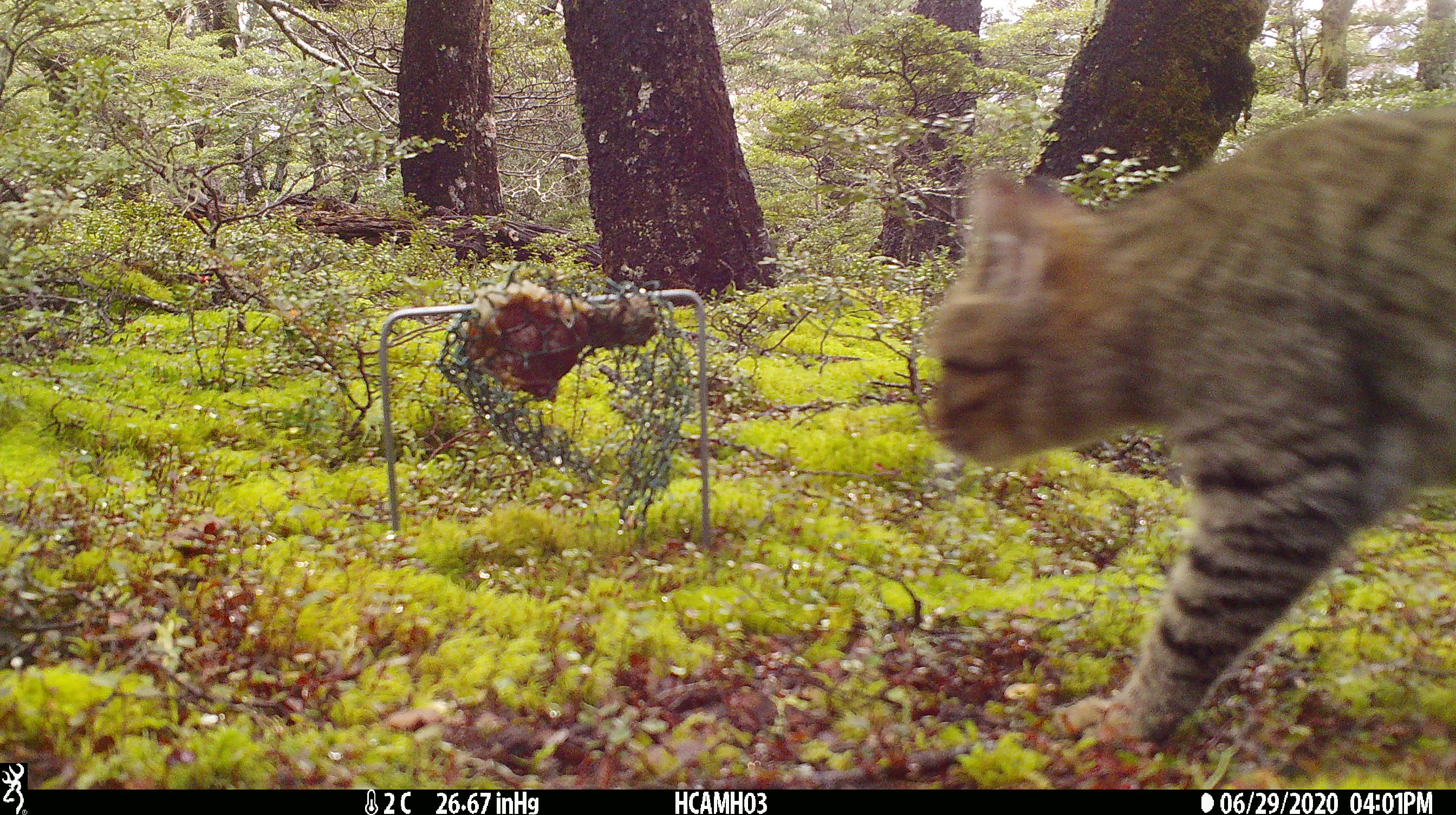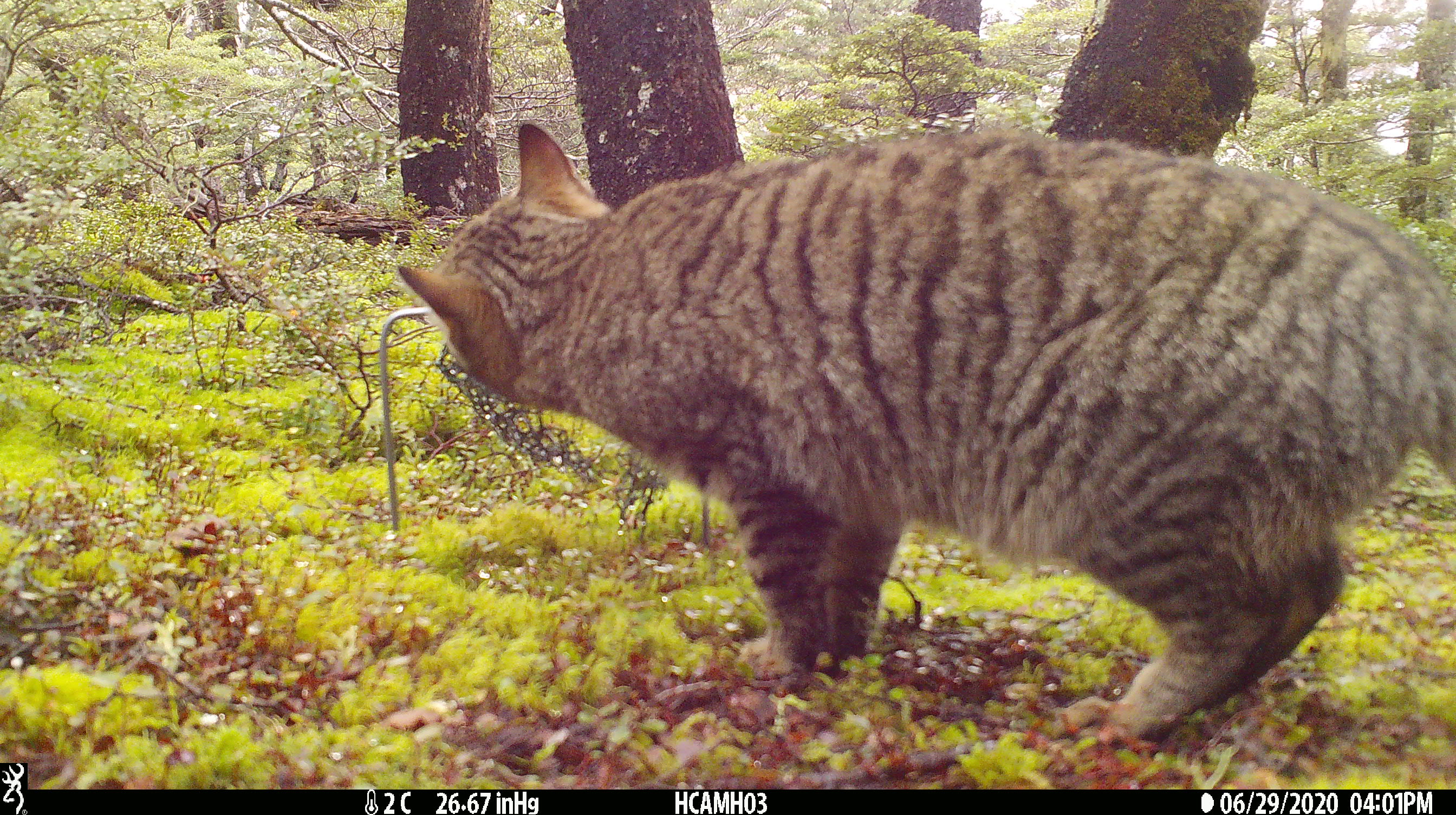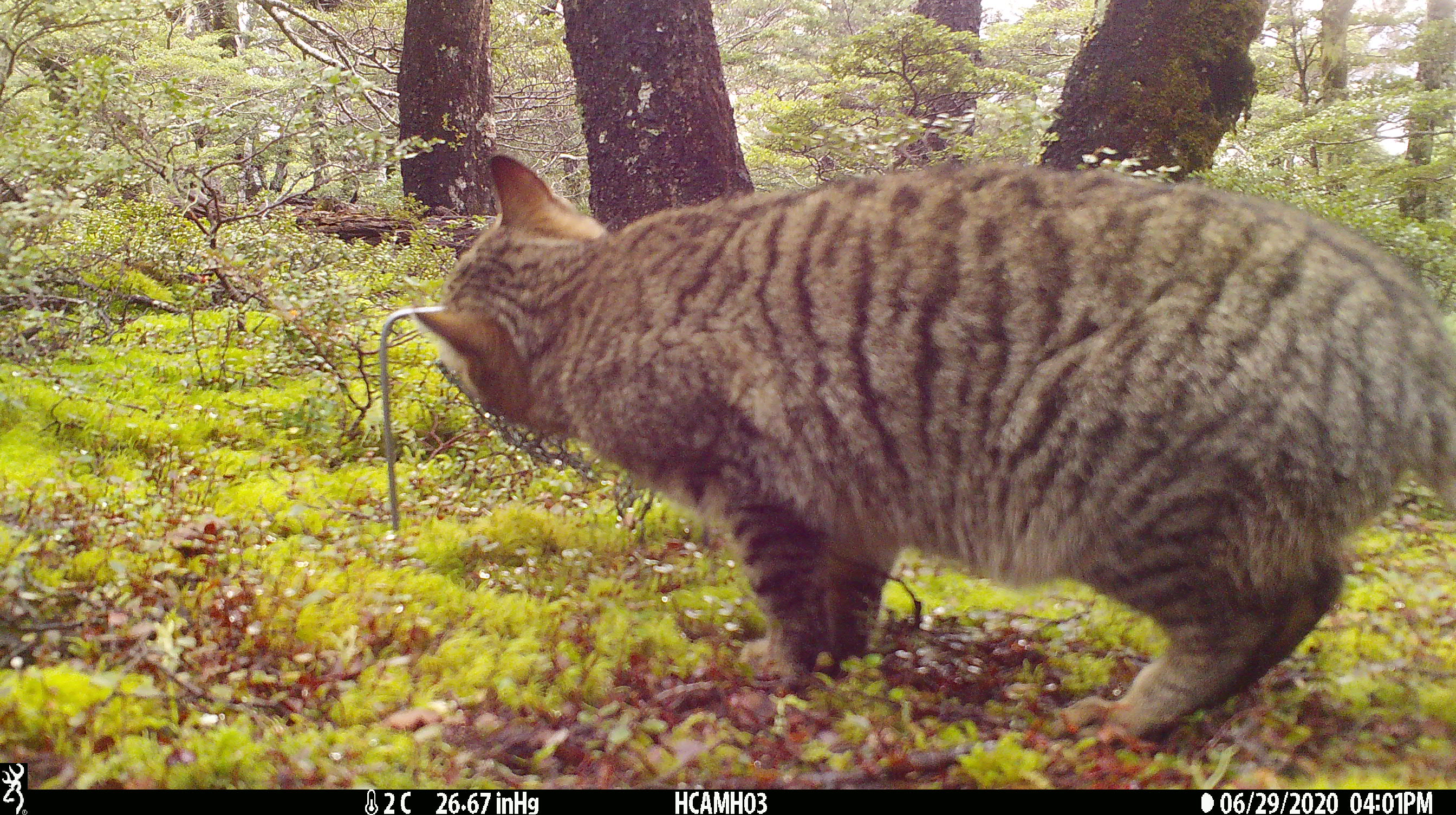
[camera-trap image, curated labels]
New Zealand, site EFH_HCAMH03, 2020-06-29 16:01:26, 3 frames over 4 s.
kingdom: Animalia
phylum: Chordata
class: Mammalia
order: Carnivora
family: Felidae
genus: Felis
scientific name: Felis catus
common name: domestic cat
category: cat